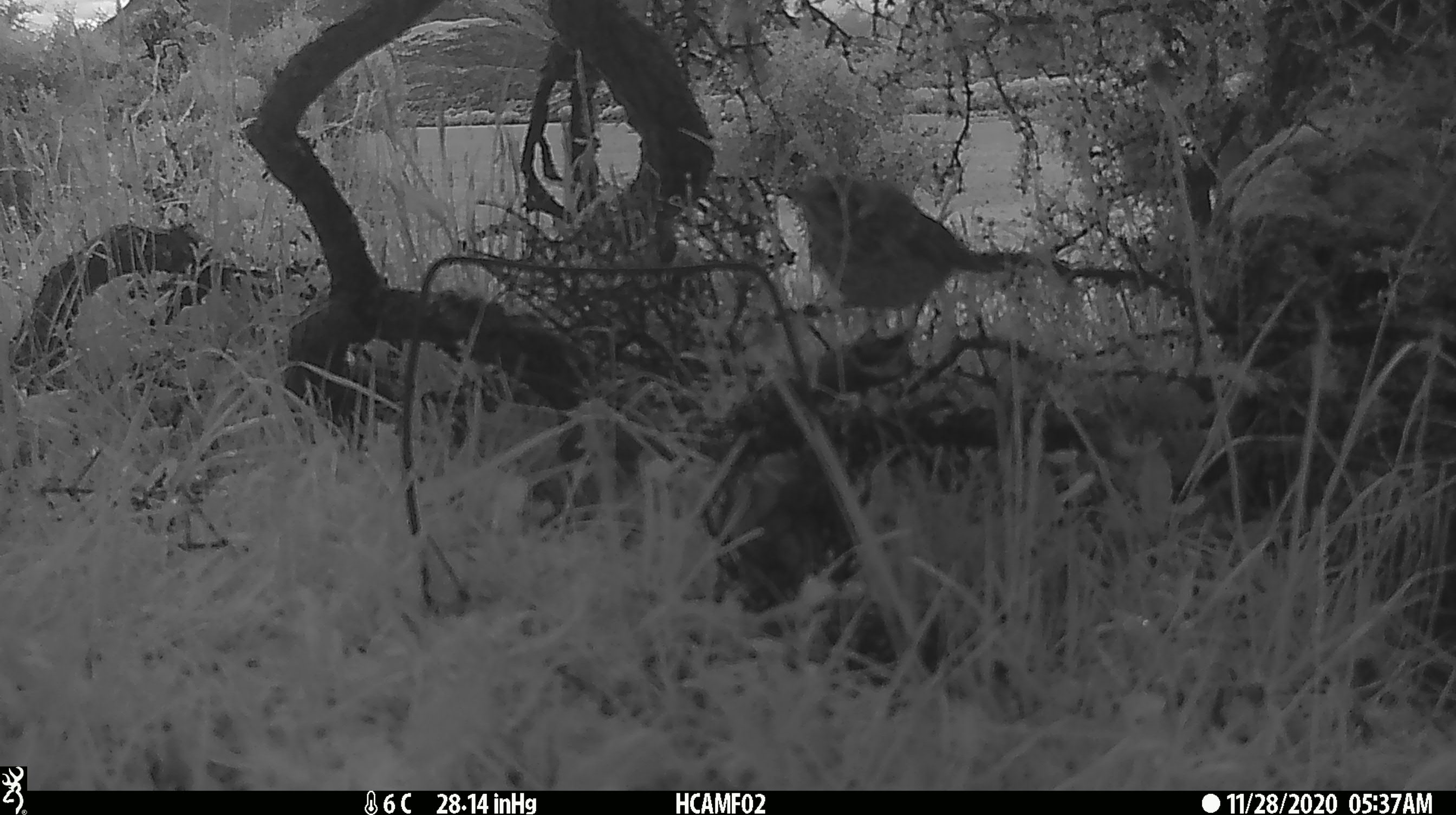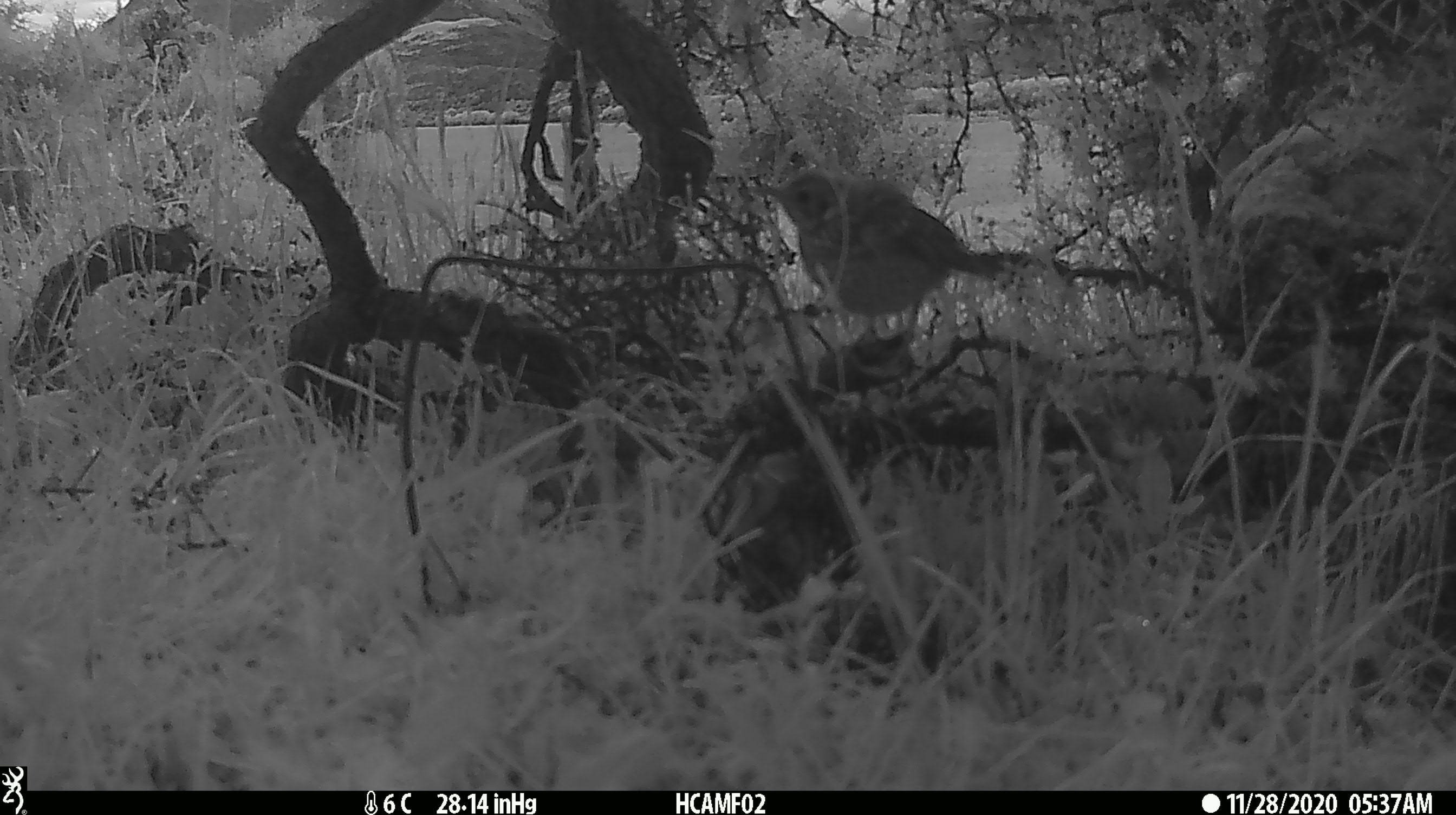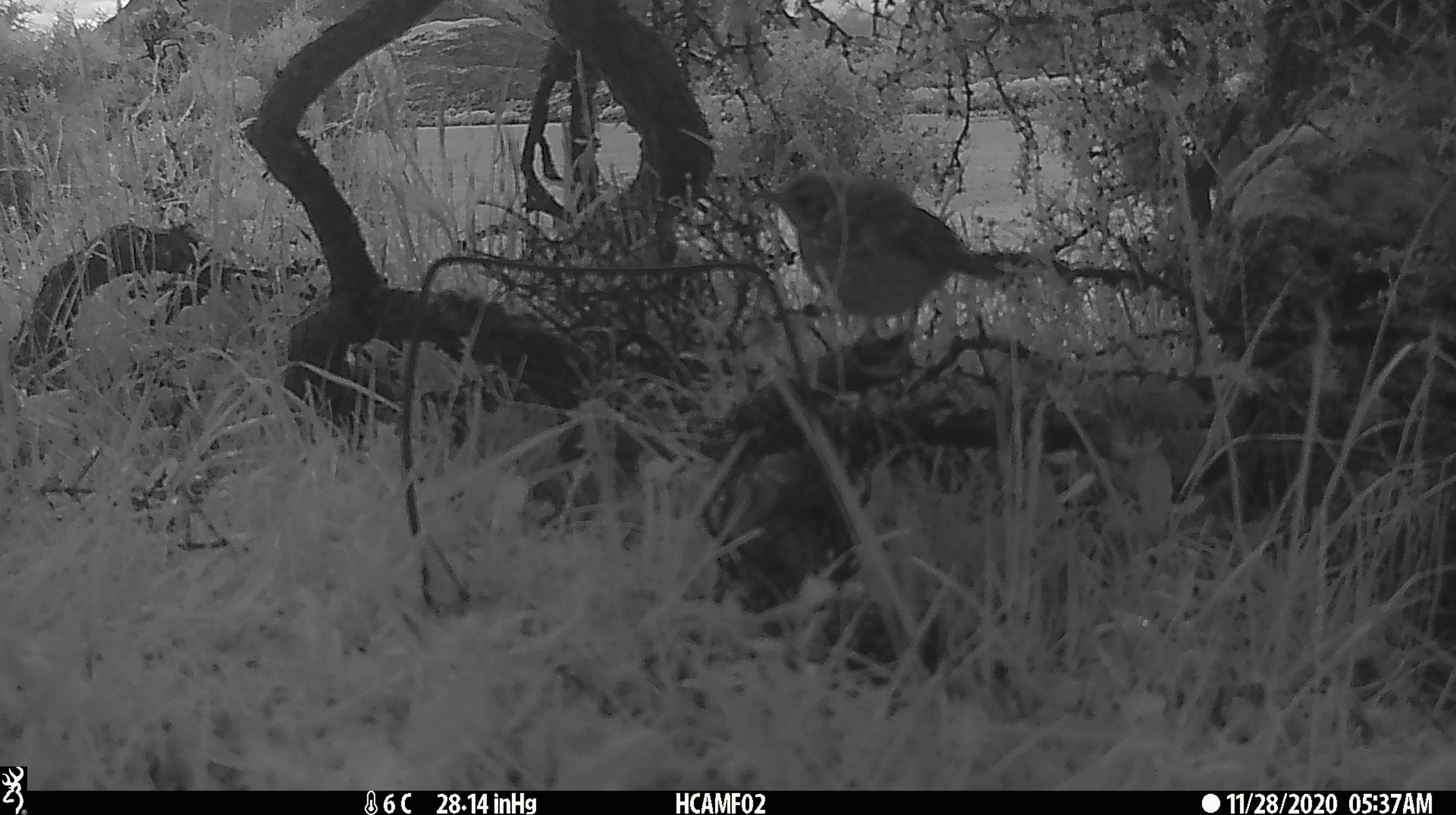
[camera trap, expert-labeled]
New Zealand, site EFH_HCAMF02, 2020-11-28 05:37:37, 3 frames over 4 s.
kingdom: Animalia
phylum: Chordata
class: Aves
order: Passeriformes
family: Turdidae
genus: Turdus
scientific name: Turdus philomelos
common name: song thrush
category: thrush